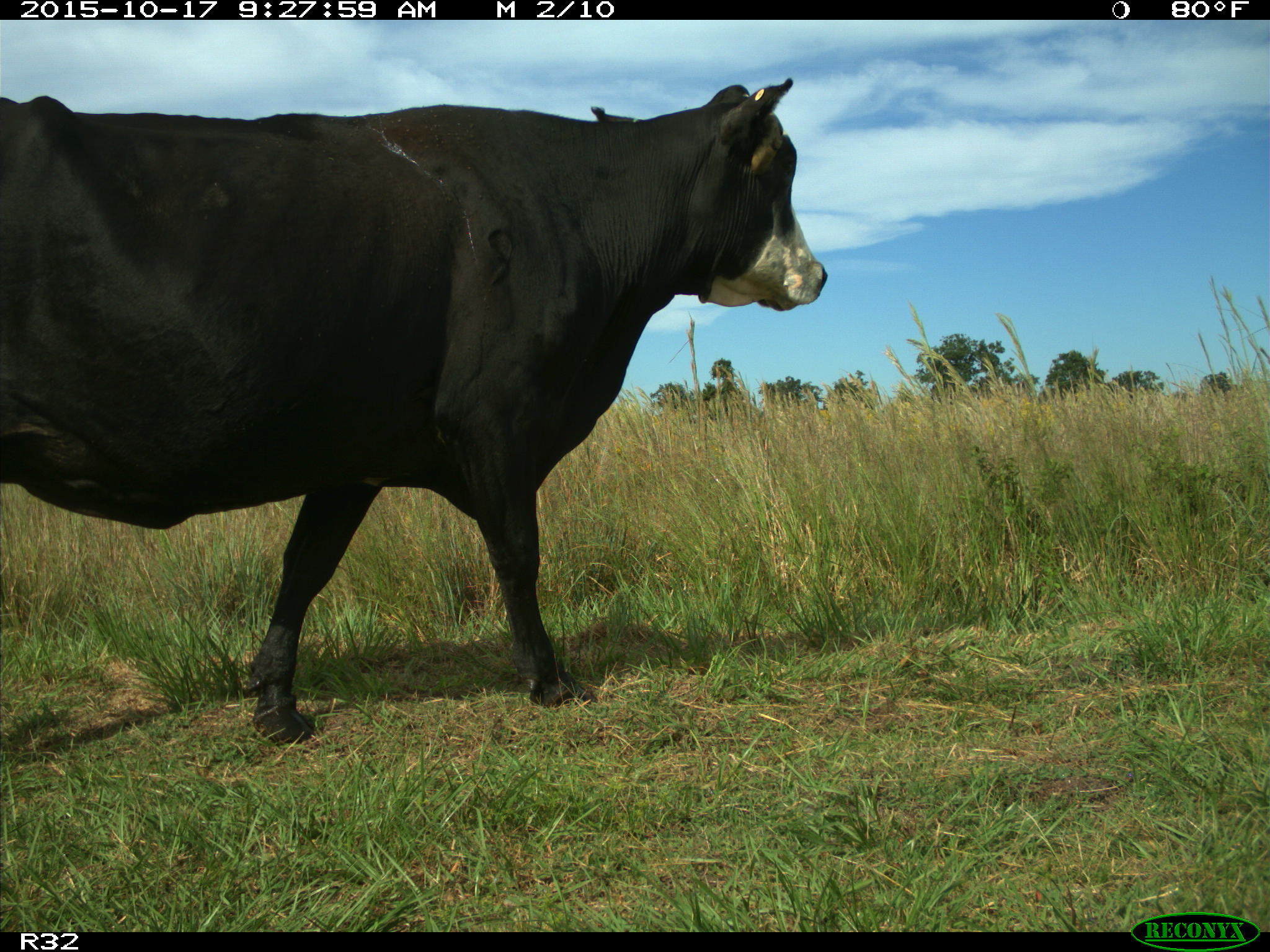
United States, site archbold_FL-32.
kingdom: Animalia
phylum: Chordata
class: Mammalia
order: Artiodactyla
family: Bovidae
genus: Bos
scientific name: Bos taurus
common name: domestic cow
Bos taurus (domestic cow).